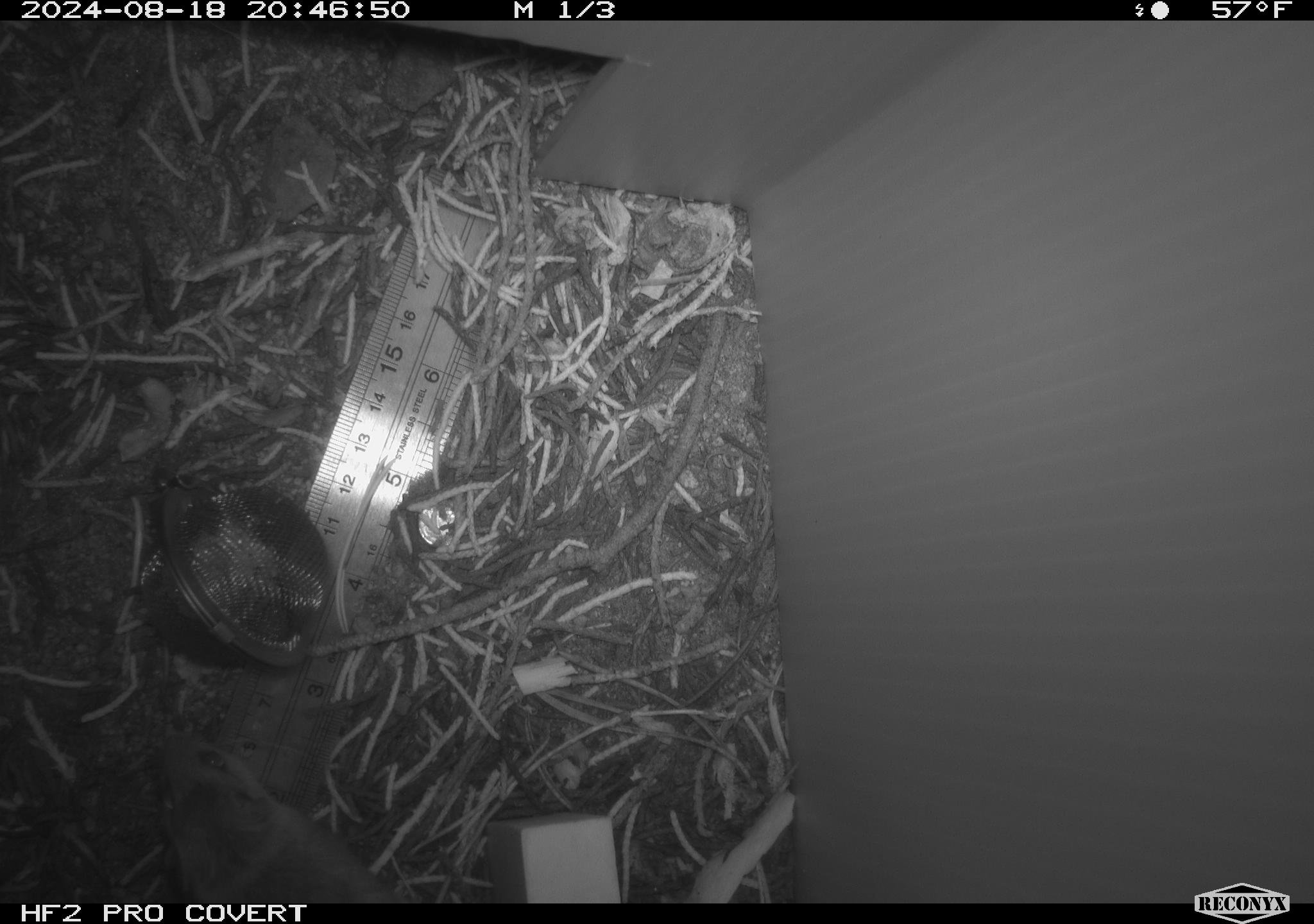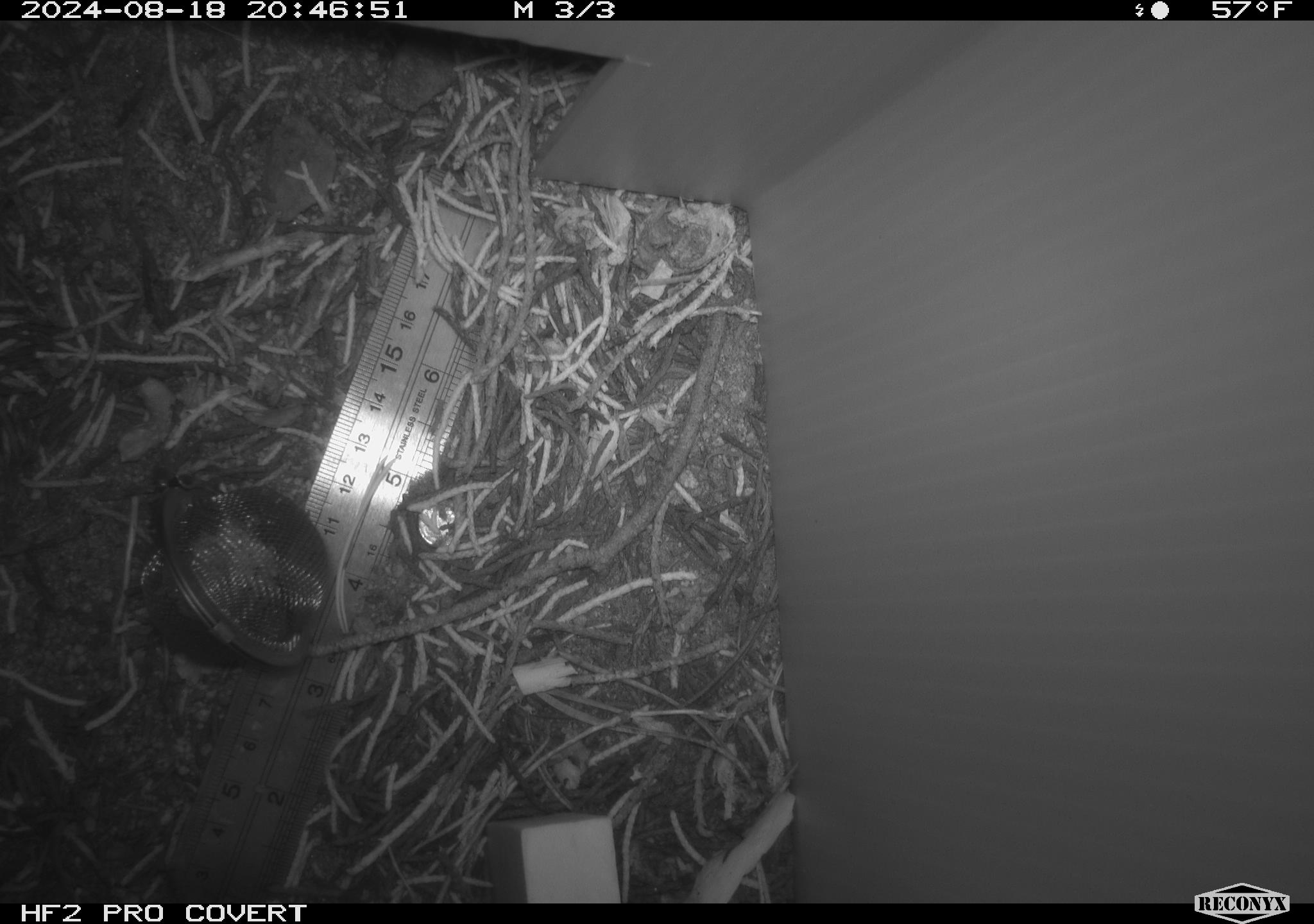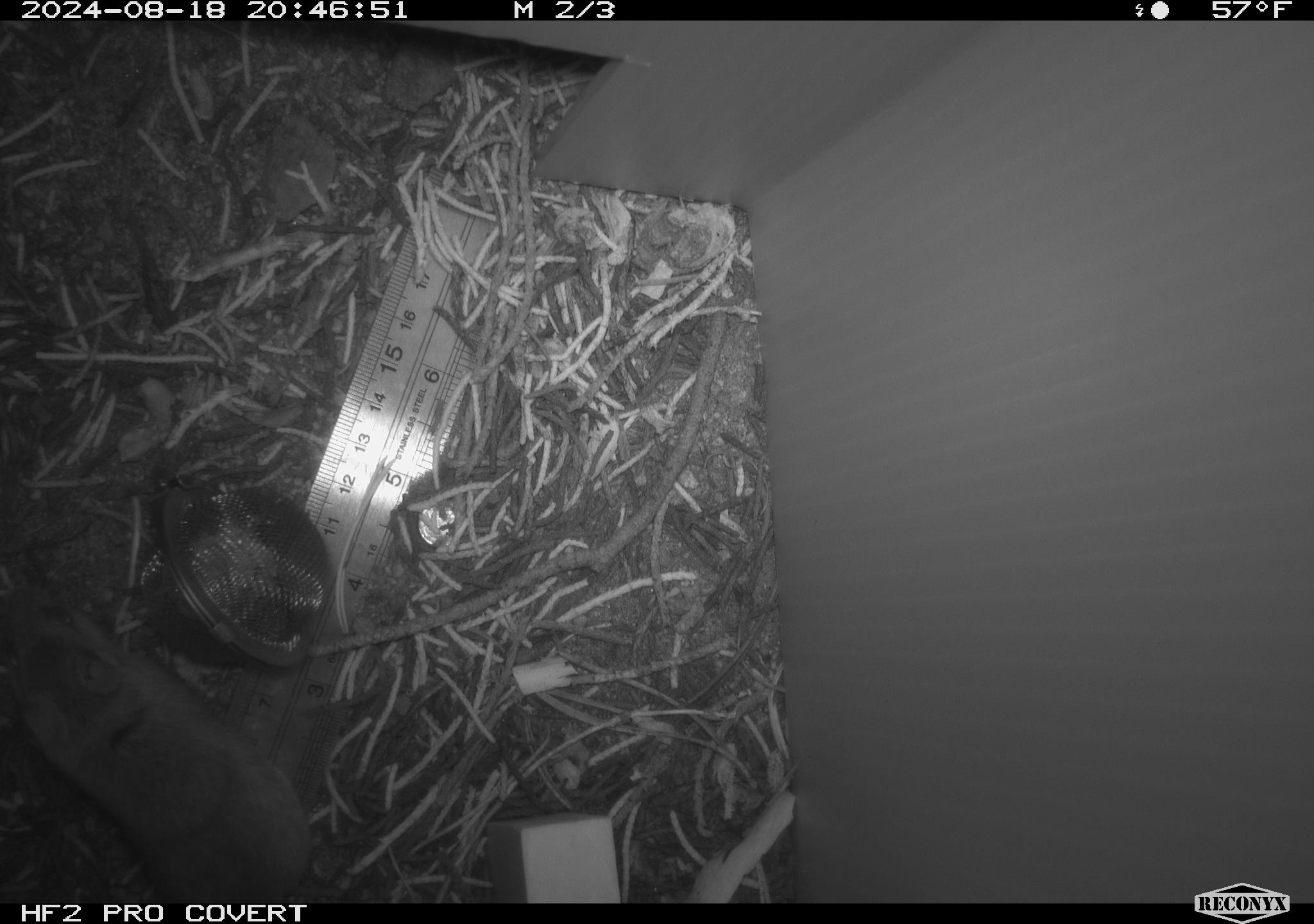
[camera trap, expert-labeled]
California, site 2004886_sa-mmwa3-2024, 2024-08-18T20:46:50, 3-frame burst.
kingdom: Animalia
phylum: Chordata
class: Mammalia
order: Rodentia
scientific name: Rodentia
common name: mouse species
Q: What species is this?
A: Mouse species (Rodentia).